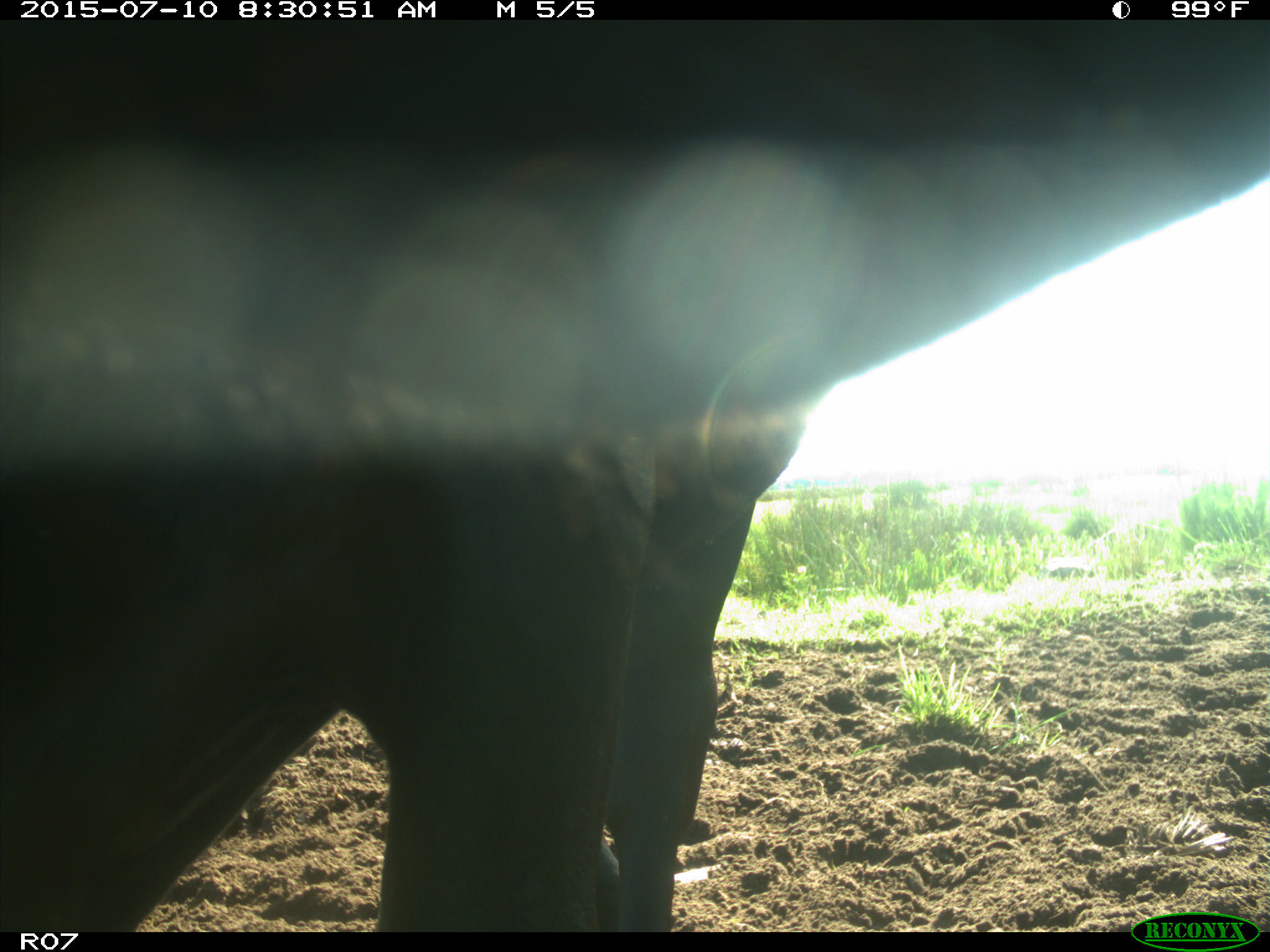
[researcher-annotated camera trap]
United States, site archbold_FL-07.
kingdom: Animalia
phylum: Chordata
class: Mammalia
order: Artiodactyla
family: Bovidae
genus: Bos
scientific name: Bos taurus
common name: domestic cow